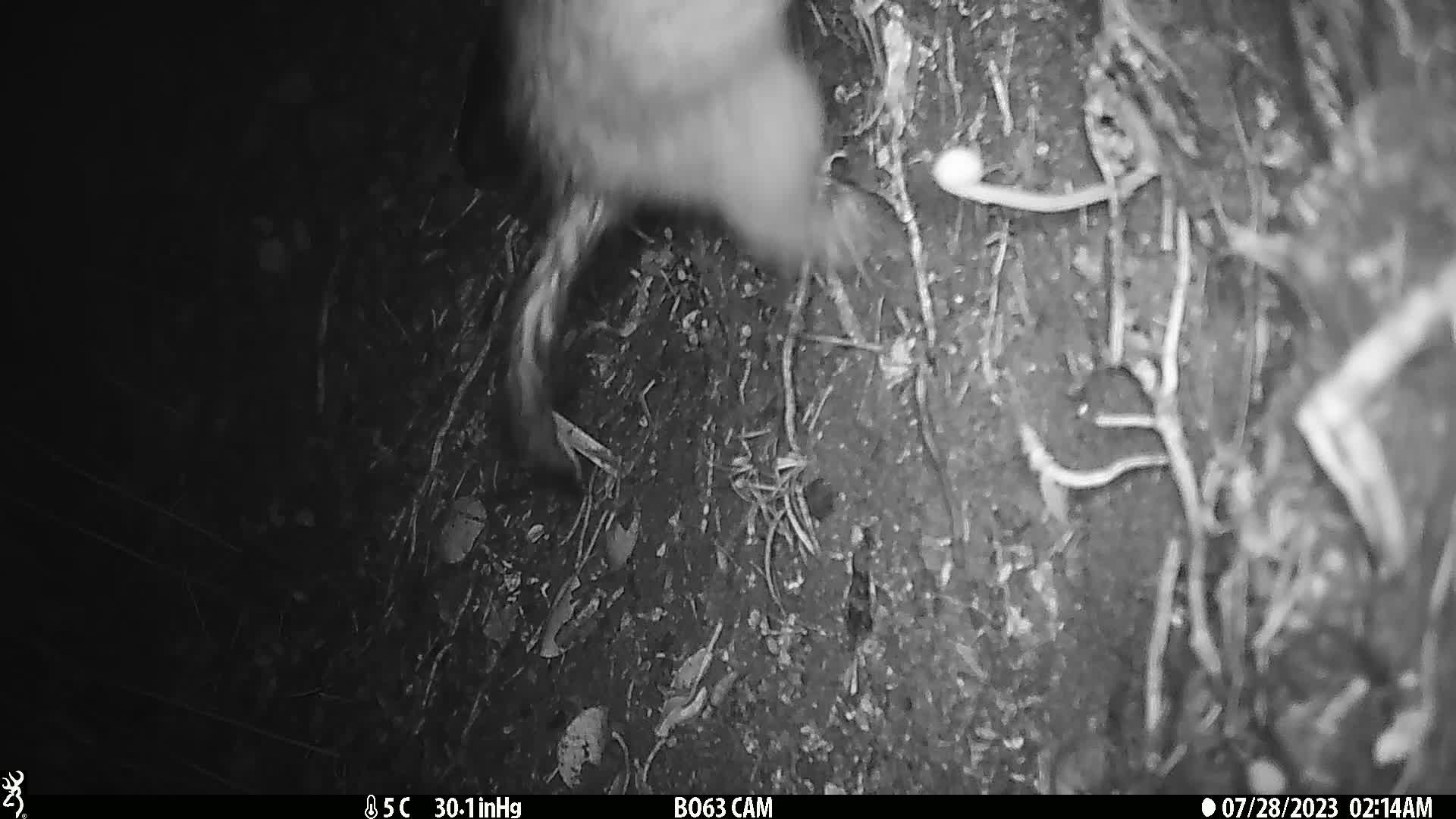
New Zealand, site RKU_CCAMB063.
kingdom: Animalia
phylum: Chordata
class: Mammalia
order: Diprotodontia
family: Phalangeridae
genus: Trichosurus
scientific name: Trichosurus vulpecula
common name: common brushtail possum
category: possum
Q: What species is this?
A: Possum (common brushtail possum) (Trichosurus vulpecula).